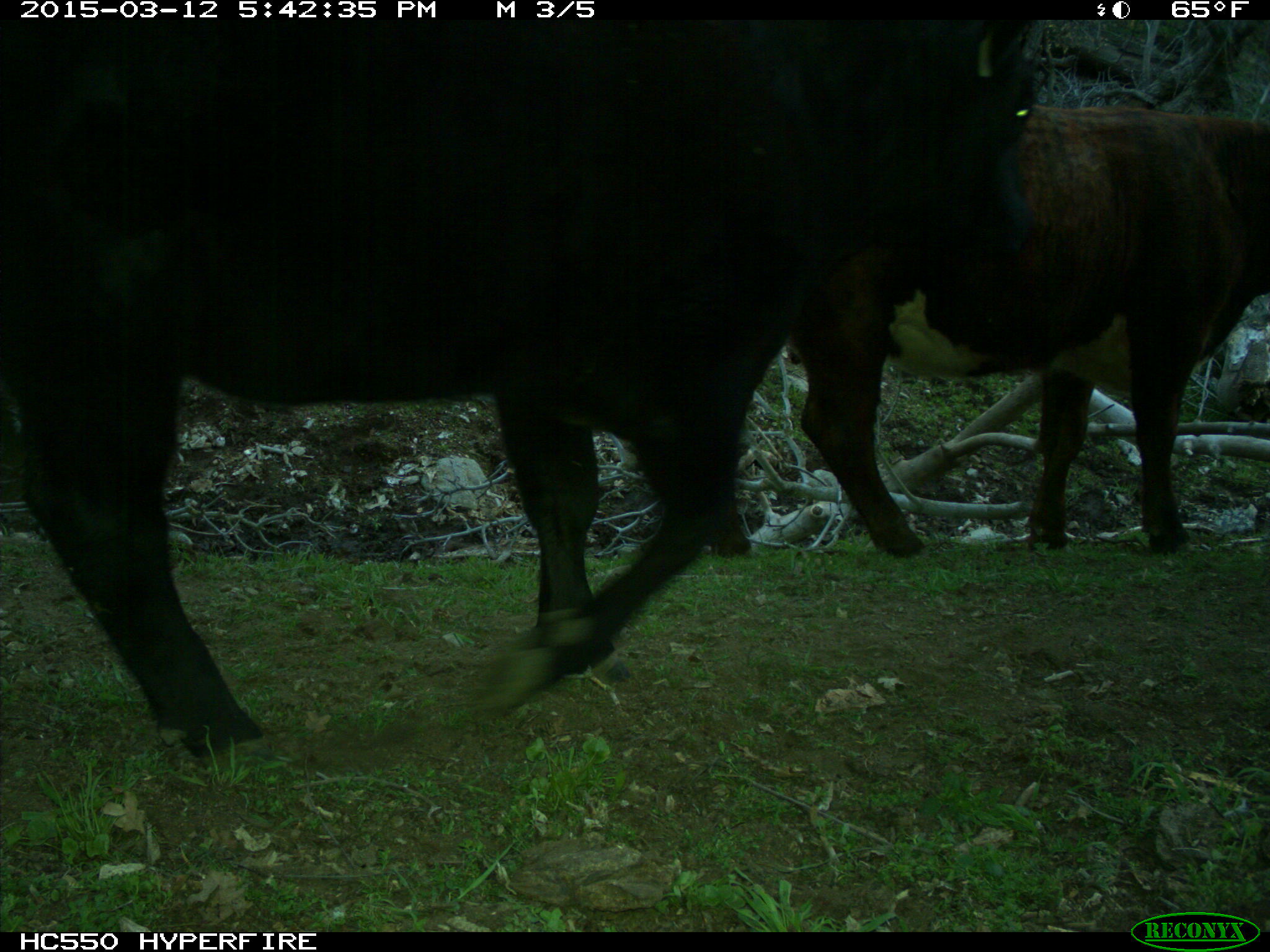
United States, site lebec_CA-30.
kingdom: Animalia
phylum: Chordata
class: Mammalia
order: Artiodactyla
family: Bovidae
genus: Bos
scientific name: Bos taurus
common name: domestic cow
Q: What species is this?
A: Bos taurus (domestic cow).